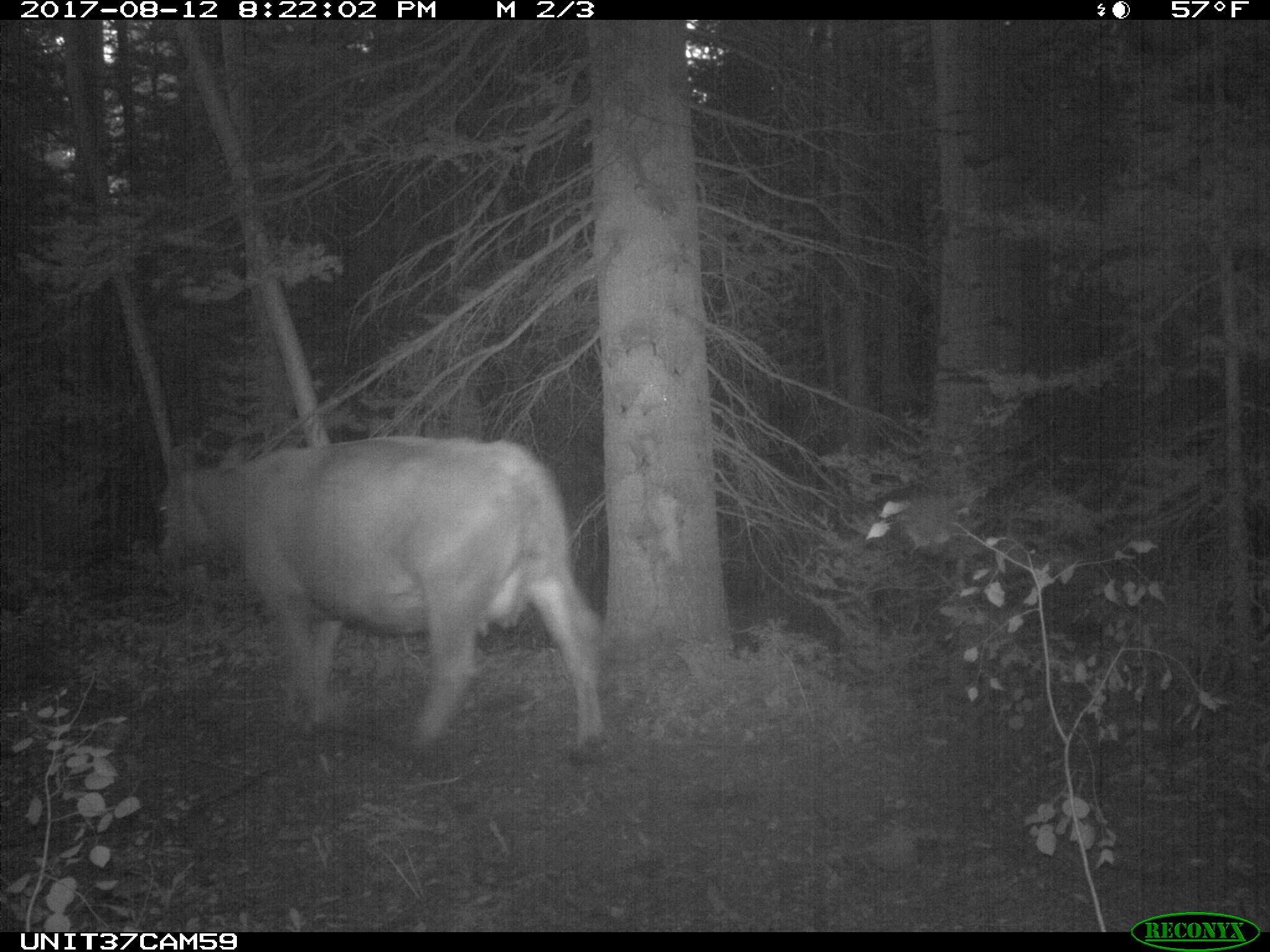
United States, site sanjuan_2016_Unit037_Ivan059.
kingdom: Animalia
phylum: Chordata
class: Mammalia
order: Artiodactyla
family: Bovidae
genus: Bos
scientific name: Bos taurus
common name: domestic cow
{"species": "Bos taurus (domestic cow)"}